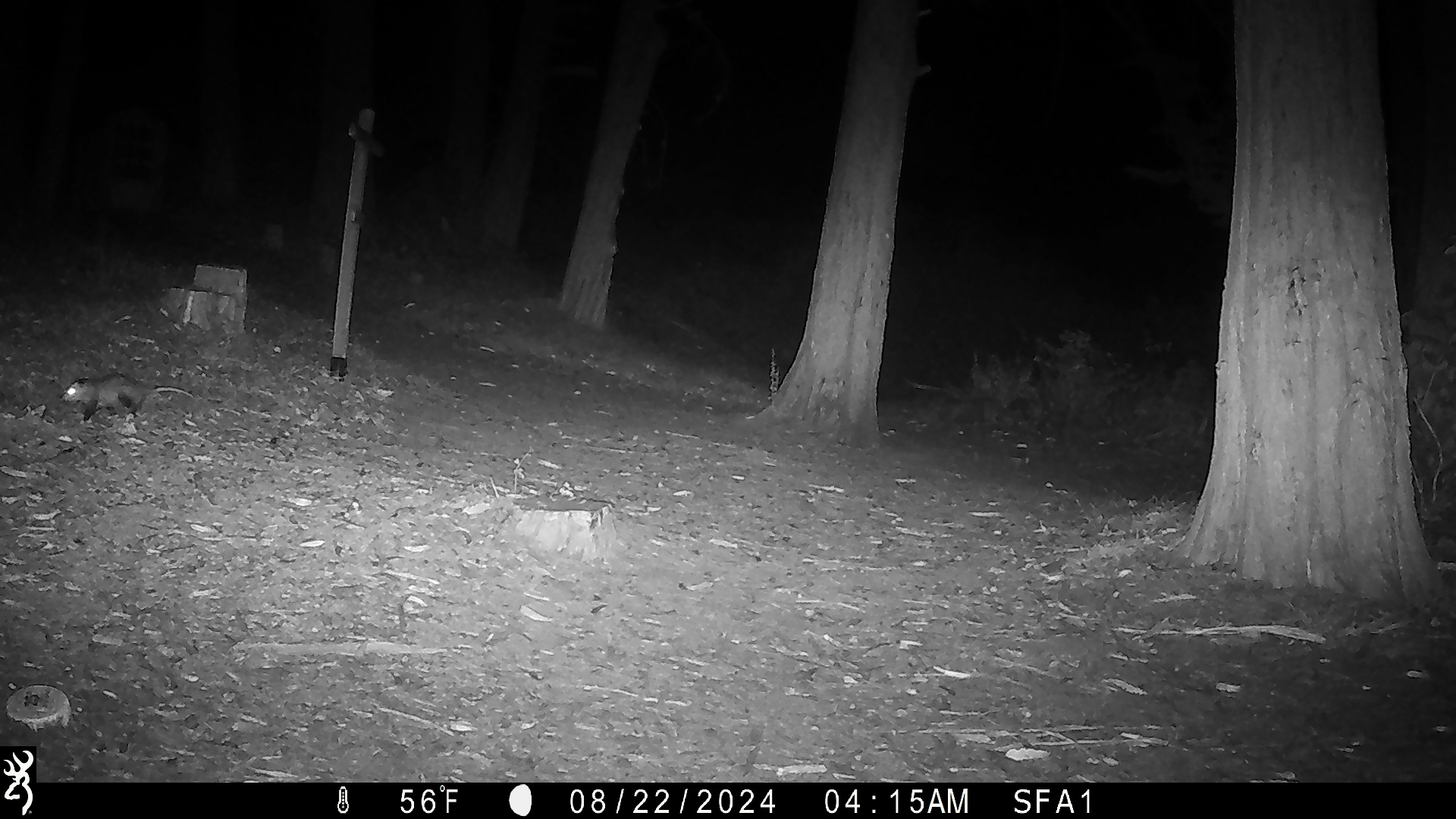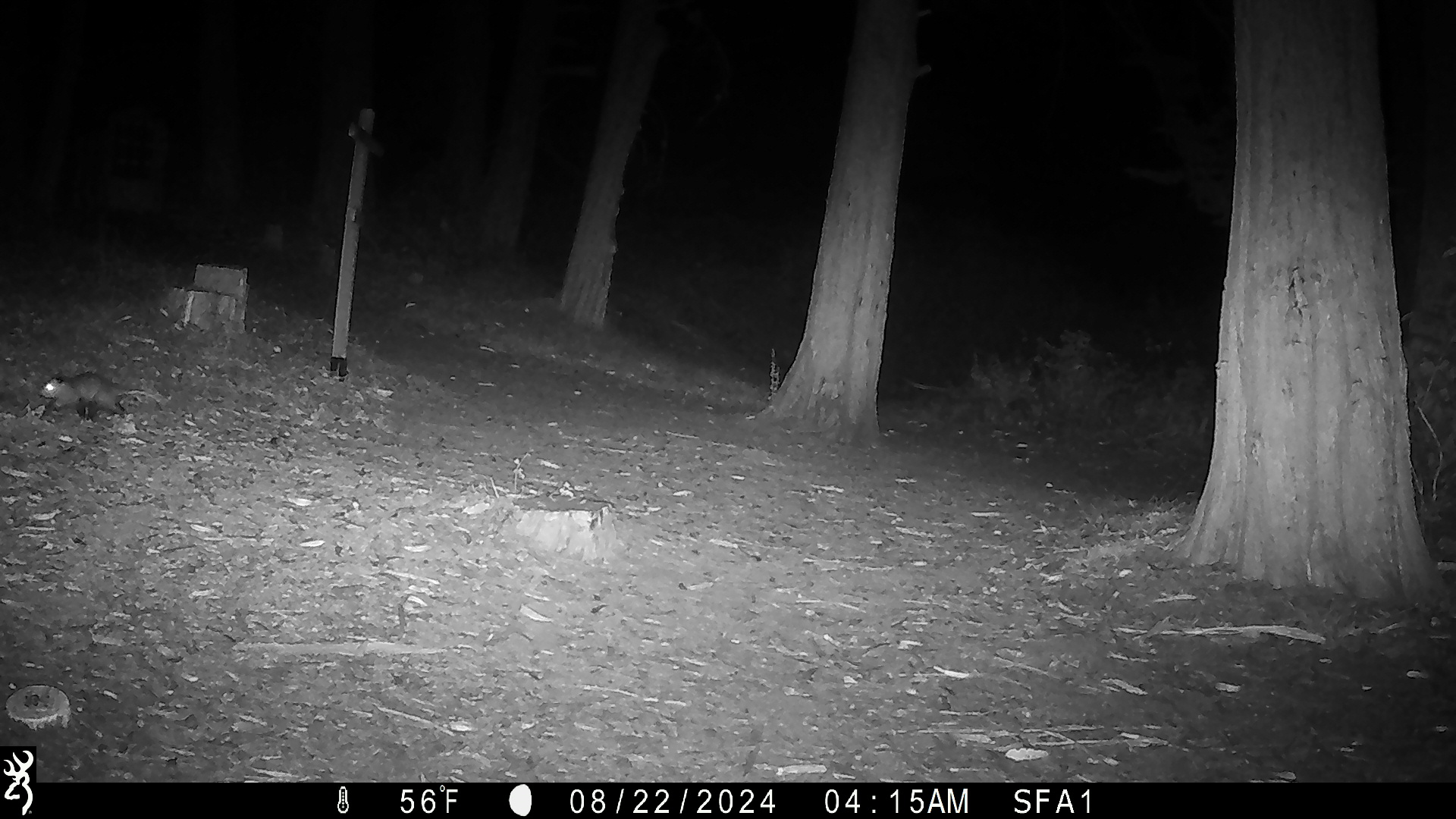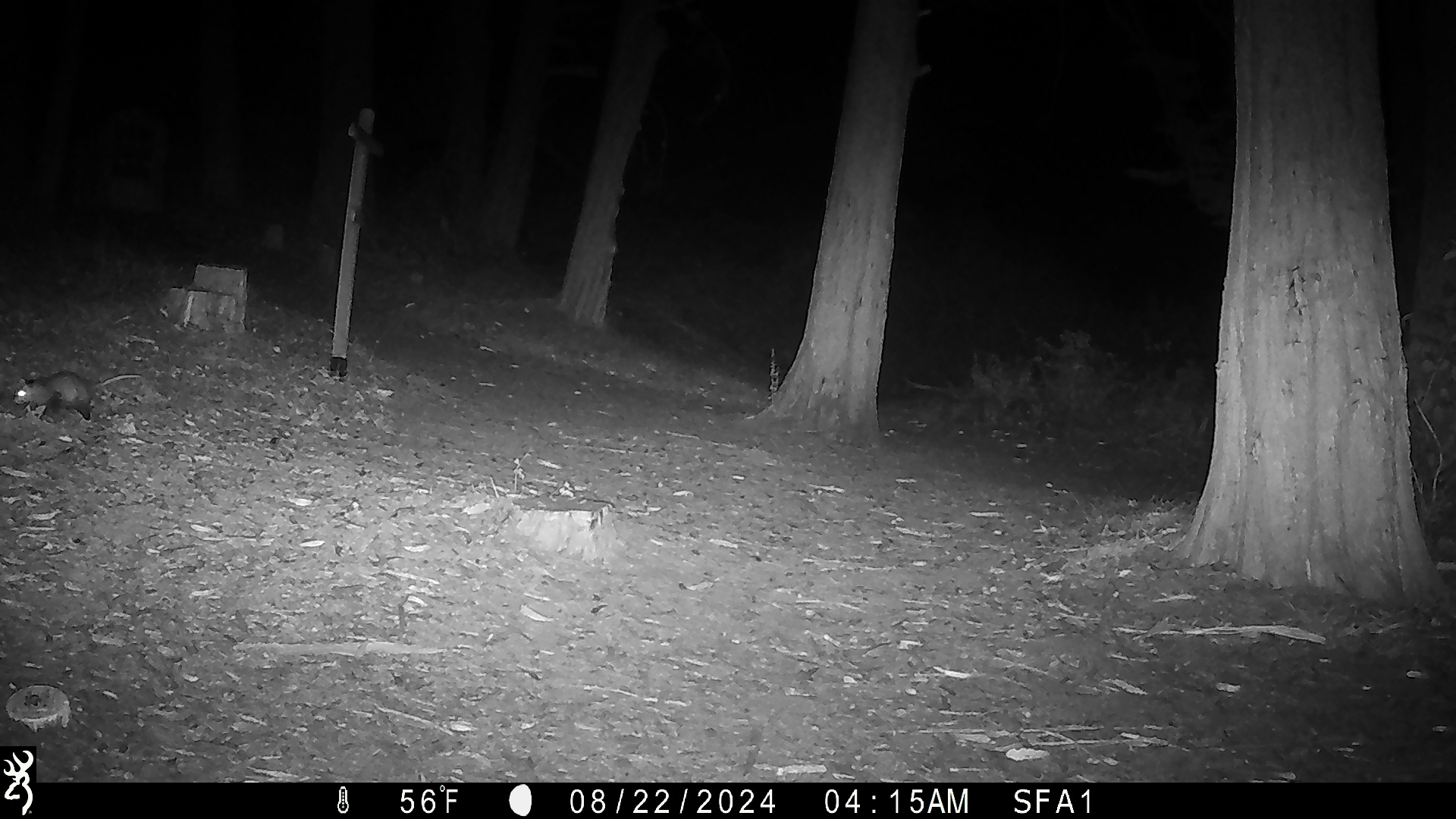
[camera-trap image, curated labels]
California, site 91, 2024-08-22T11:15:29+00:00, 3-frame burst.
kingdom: Animalia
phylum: Chordata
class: Mammalia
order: Didelphimorphia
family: Didelphidae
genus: Didelphis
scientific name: Didelphis virginiana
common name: virginia opossum